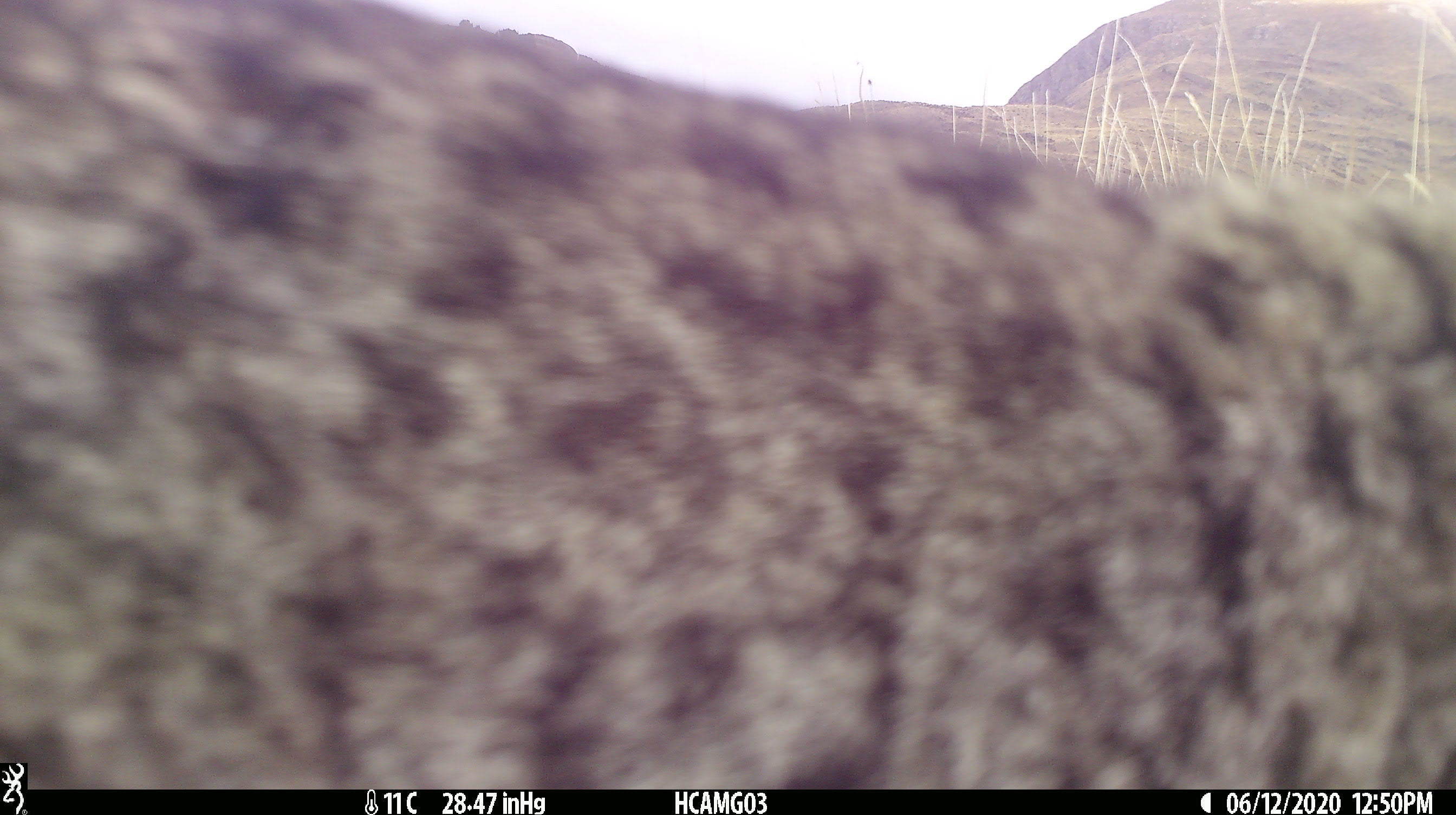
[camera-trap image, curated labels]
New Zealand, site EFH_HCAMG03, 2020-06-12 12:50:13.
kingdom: Animalia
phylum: Chordata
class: Mammalia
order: Carnivora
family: Felidae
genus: Felis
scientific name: Felis catus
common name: domestic cat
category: cat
Cat (domestic cat) (Felis catus).